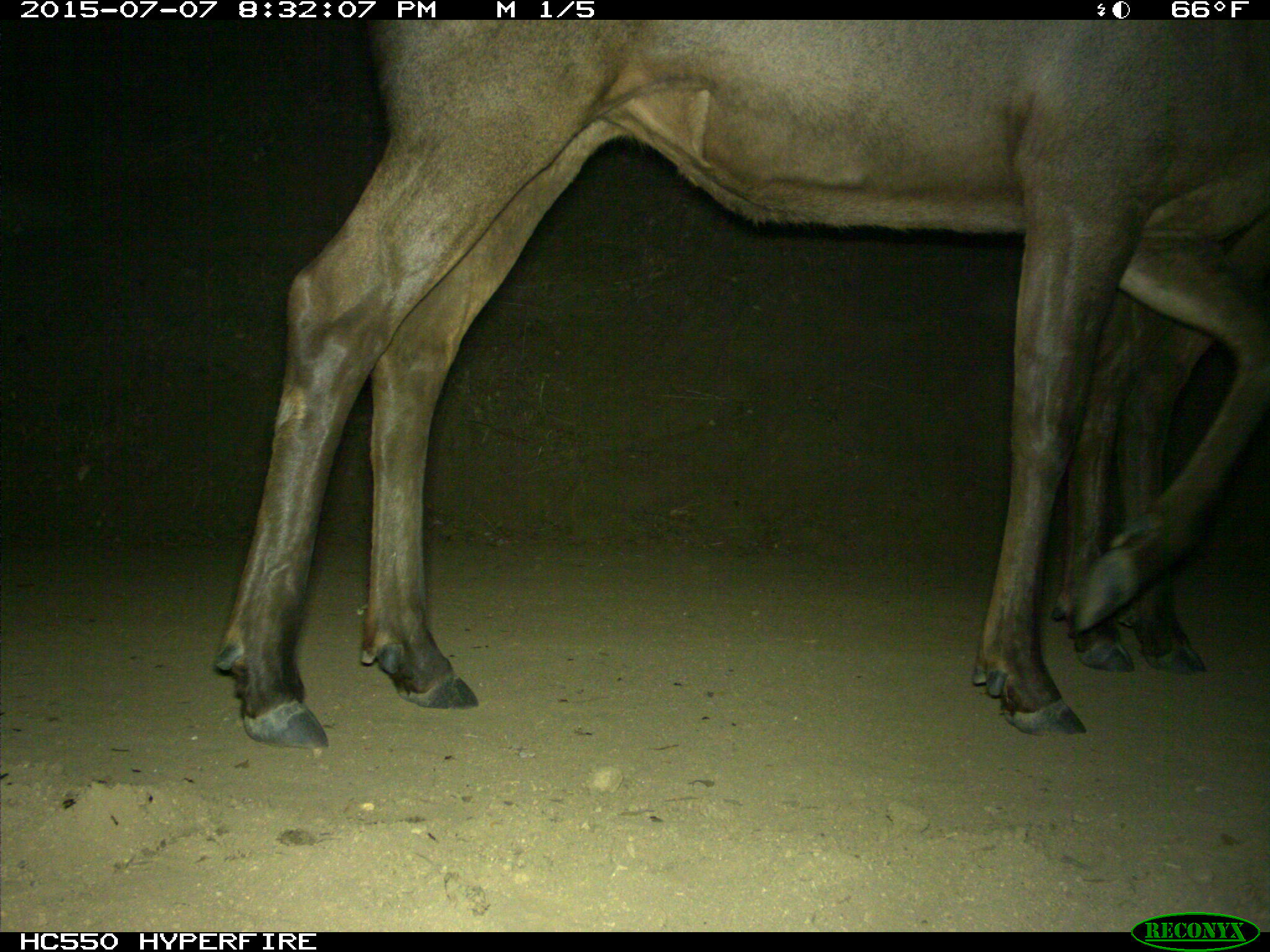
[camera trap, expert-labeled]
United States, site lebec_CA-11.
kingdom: Animalia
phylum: Chordata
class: Mammalia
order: Artiodactyla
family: Cervidae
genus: Cervus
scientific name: Cervus canadensis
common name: elk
Cervus canadensis (elk).